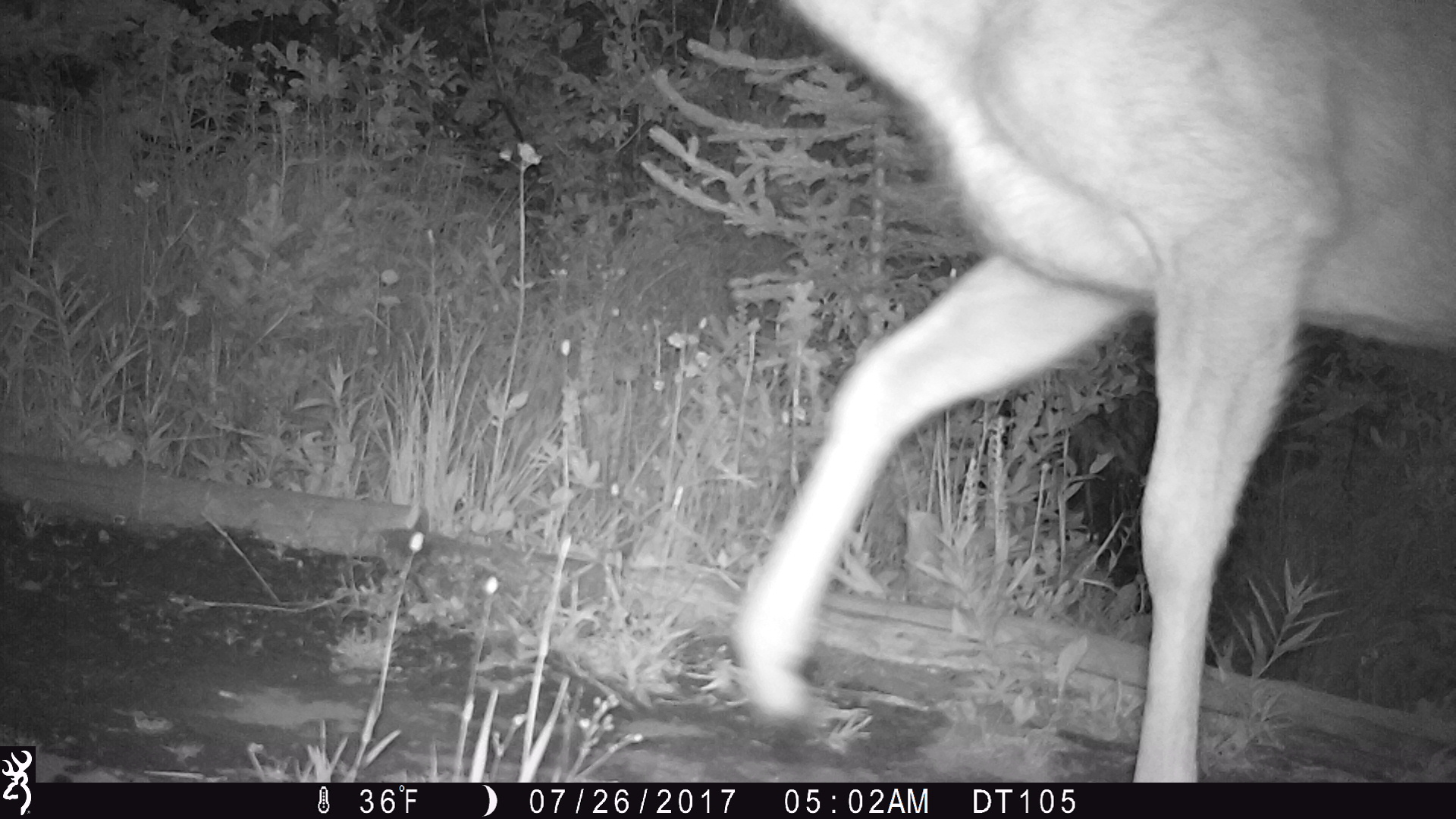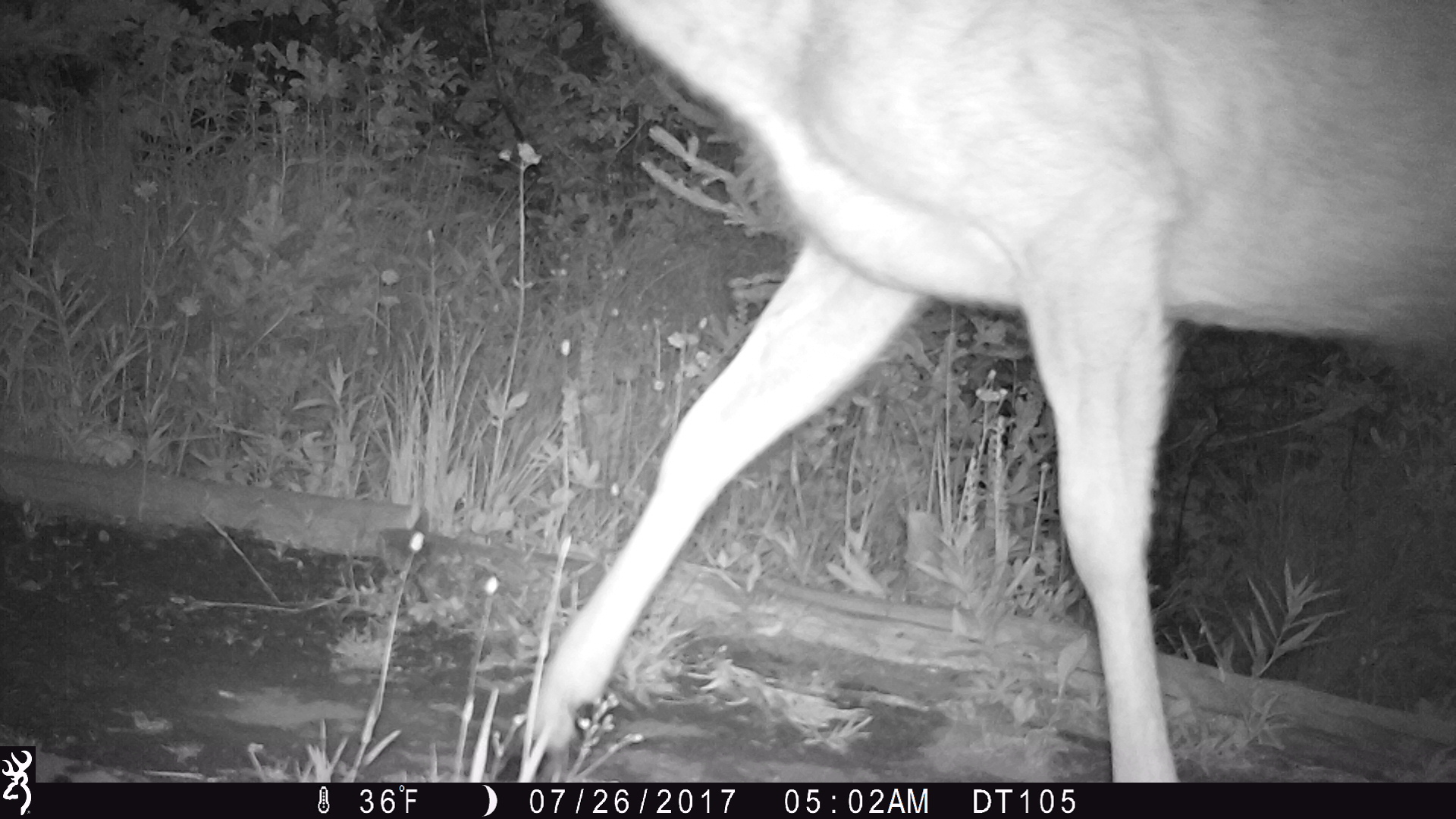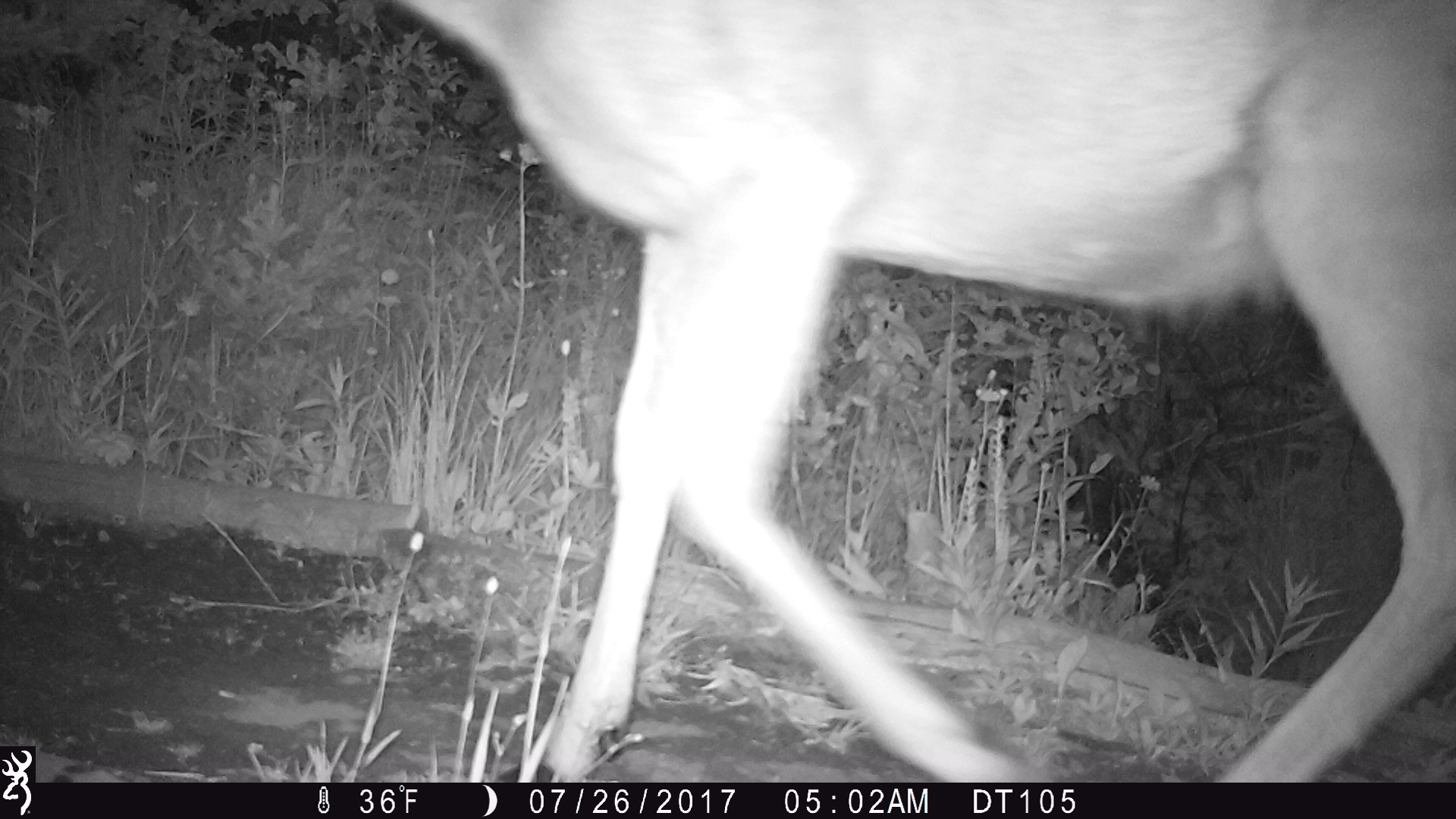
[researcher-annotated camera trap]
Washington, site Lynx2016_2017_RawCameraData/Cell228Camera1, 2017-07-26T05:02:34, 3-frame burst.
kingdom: Animalia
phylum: Chordata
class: Mammalia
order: Artiodactyla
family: Cervidae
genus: Odocoileus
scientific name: Odocoileus hemionus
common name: mule deer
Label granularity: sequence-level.